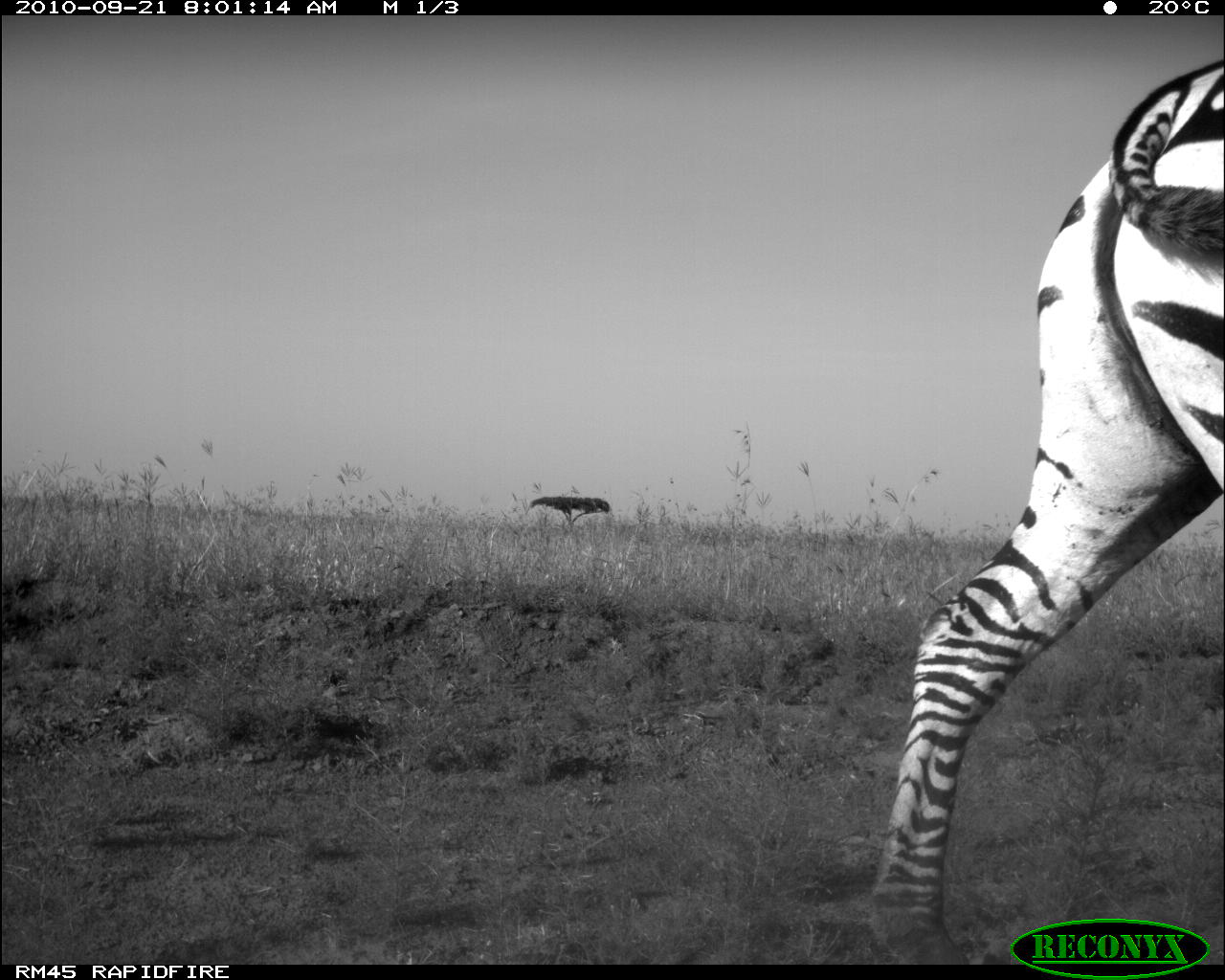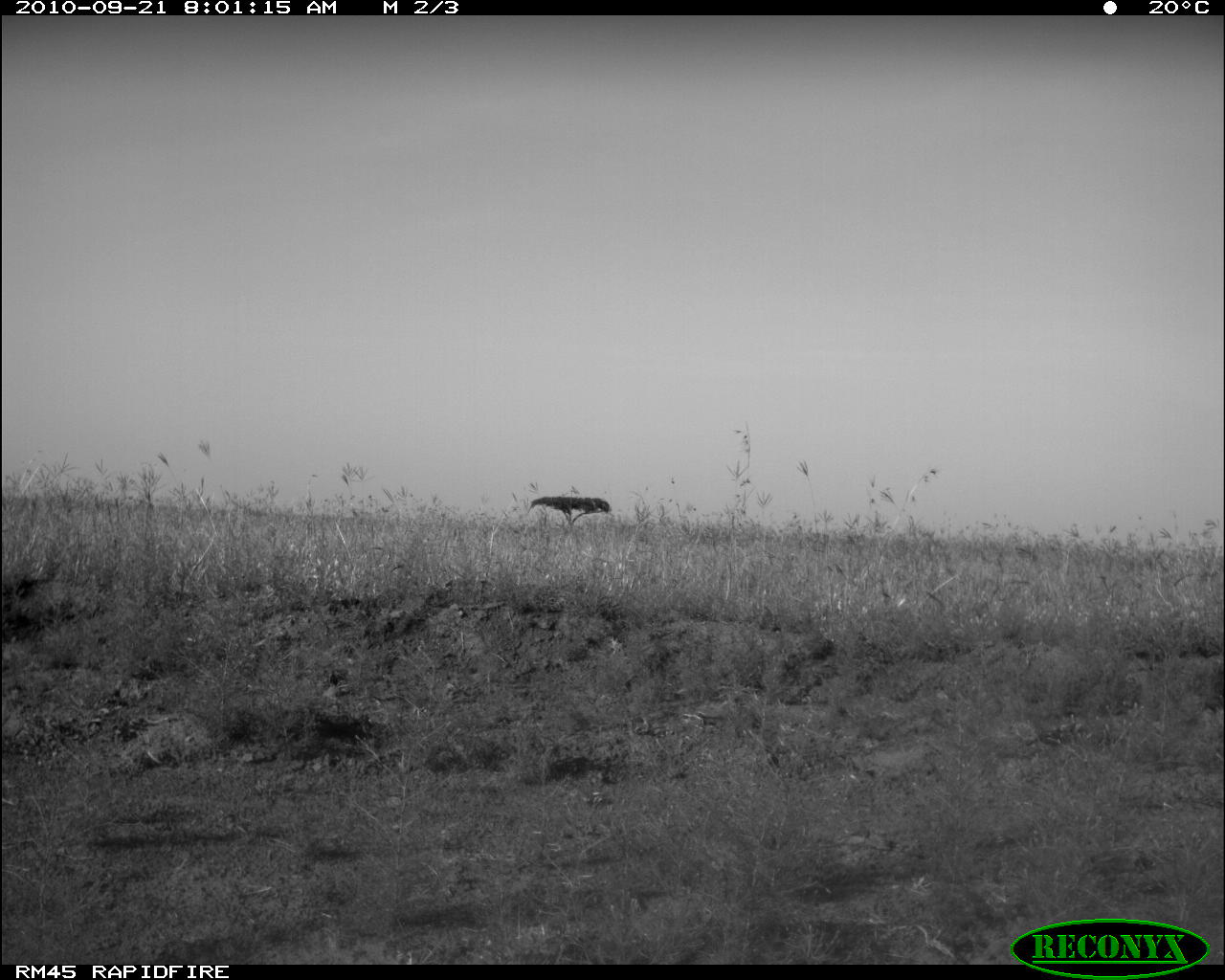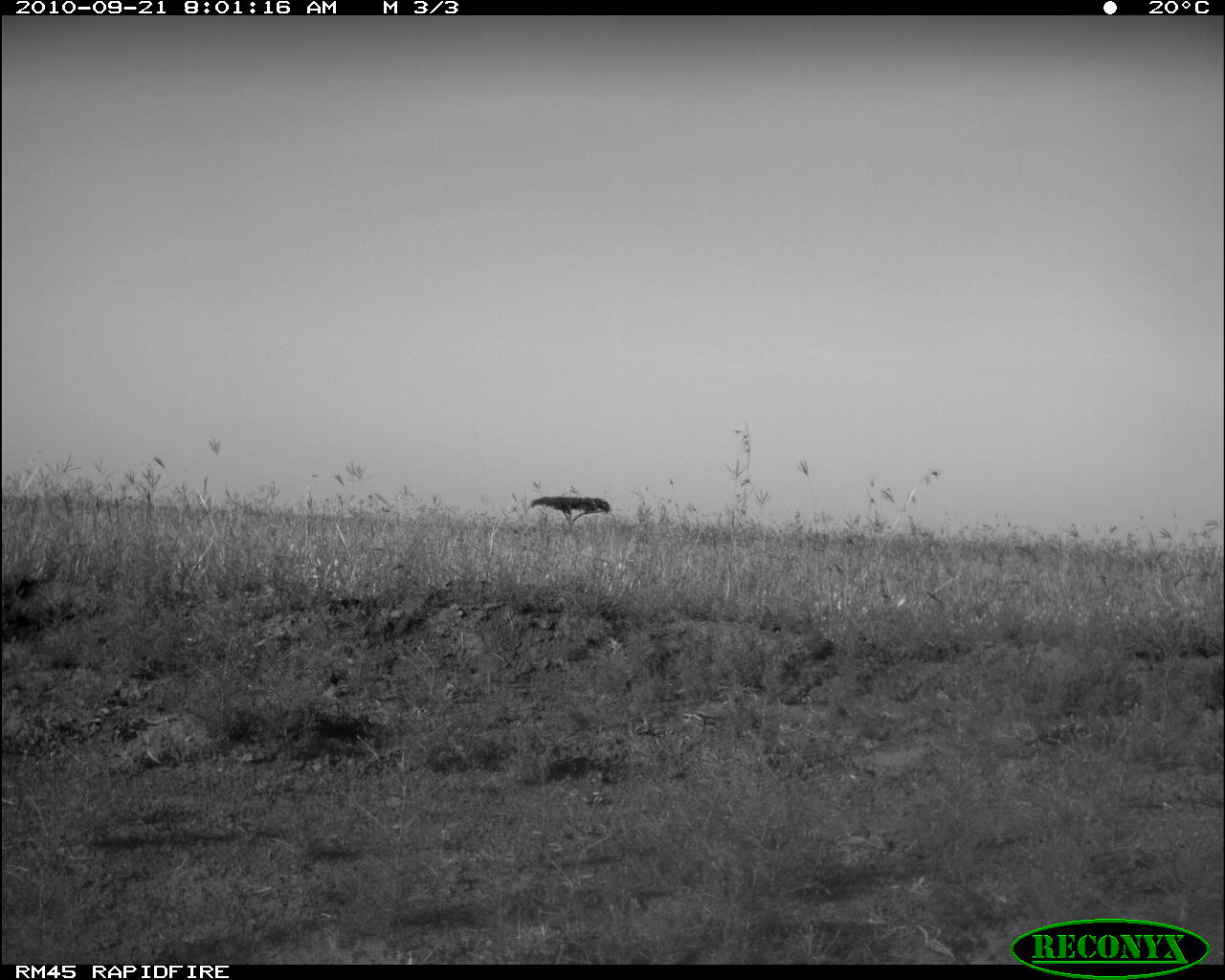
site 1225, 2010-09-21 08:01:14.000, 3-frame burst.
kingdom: Animalia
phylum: Chordata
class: Mammalia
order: Perissodactyla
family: Equidae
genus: Equus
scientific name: Equus quagga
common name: plains zebra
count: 1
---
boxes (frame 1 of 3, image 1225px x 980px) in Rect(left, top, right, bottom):
equus quagga: Rect(873, 59, 1225, 963)